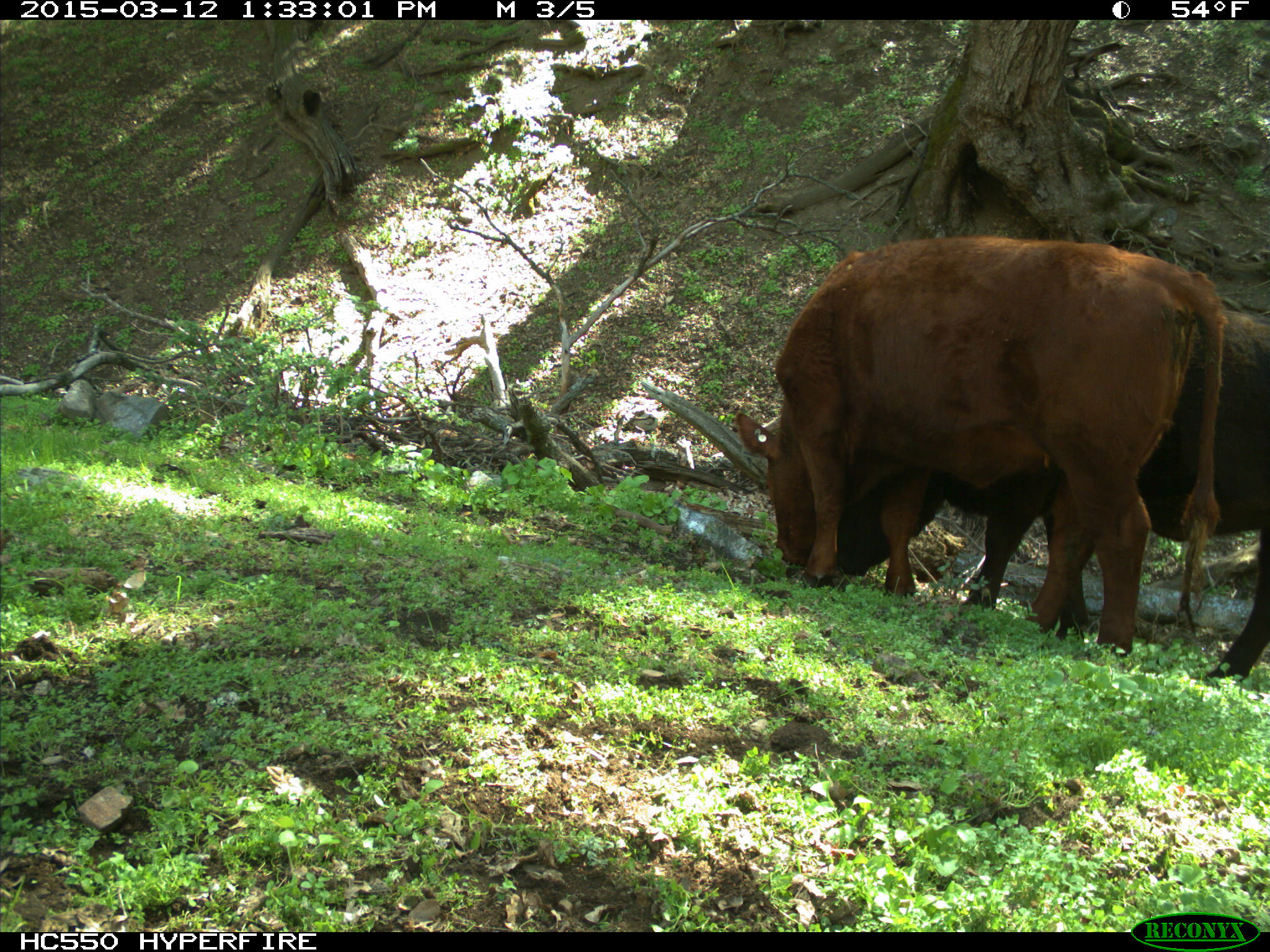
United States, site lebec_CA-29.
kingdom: Animalia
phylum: Chordata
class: Mammalia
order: Artiodactyla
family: Bovidae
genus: Bos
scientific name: Bos taurus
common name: domestic cow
Bos taurus (domestic cow).